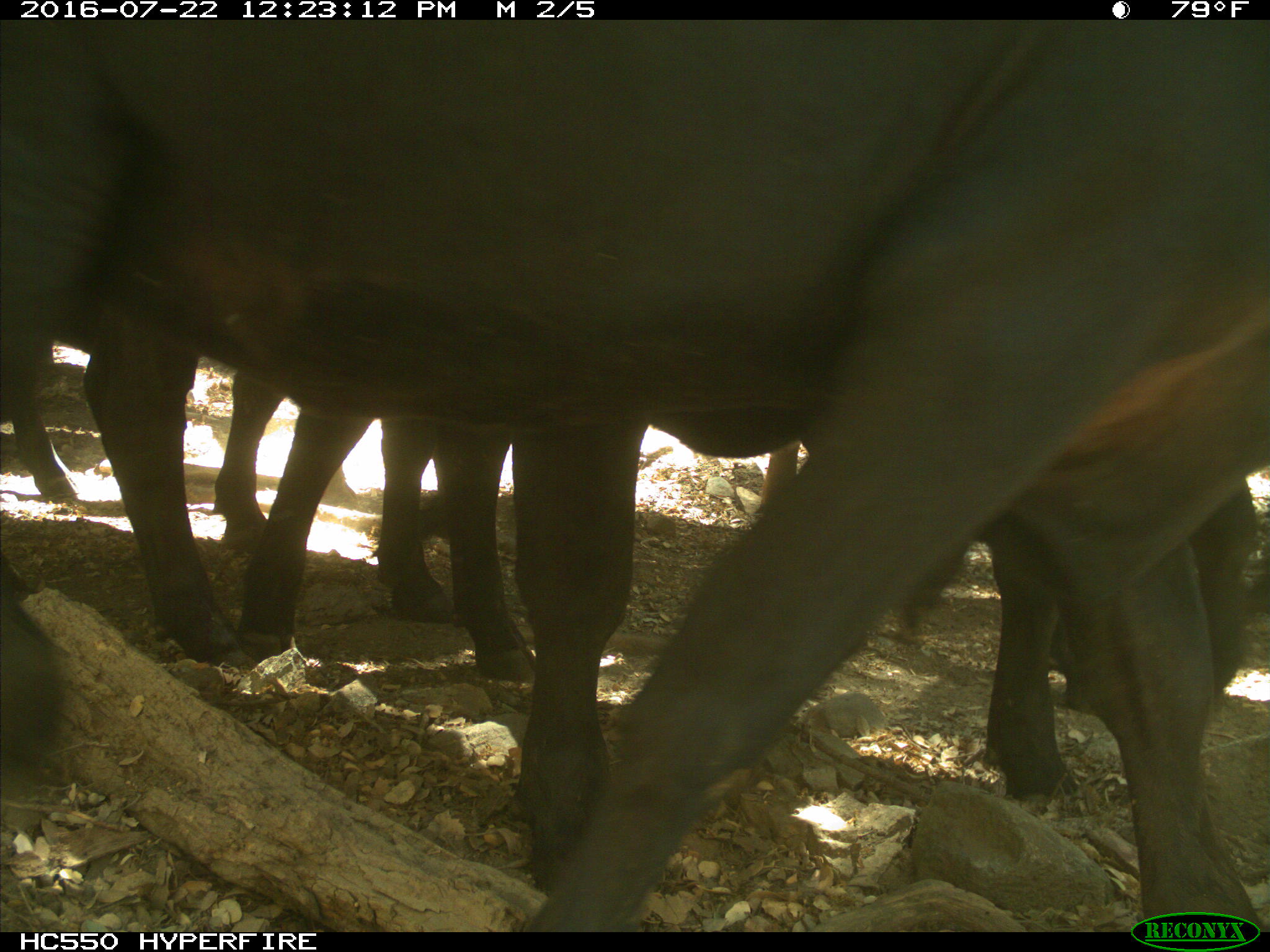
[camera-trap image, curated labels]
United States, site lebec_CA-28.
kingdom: Animalia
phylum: Chordata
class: Mammalia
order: Artiodactyla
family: Bovidae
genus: Bos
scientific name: Bos taurus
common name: domestic cow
Bos taurus (domestic cow).